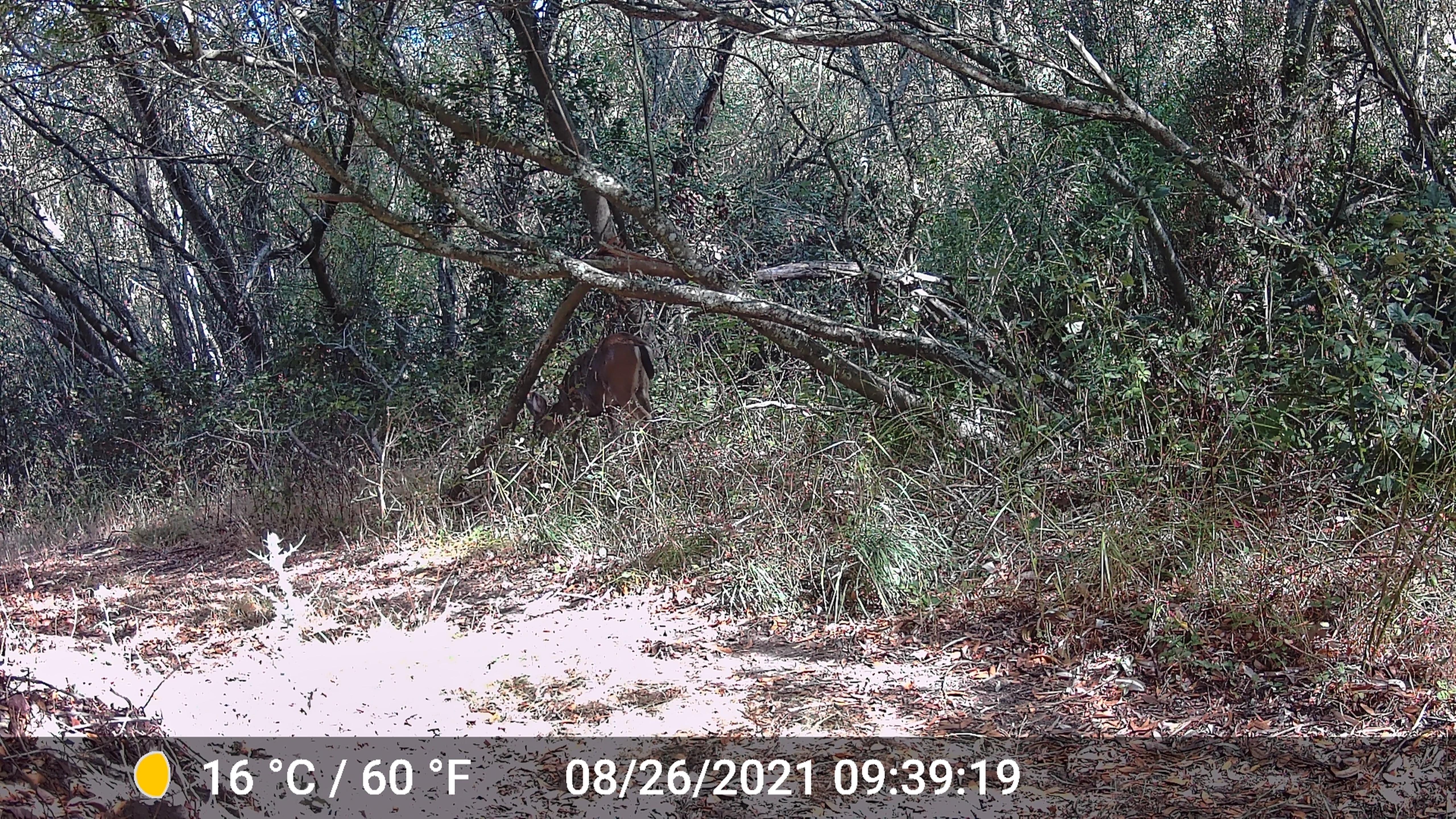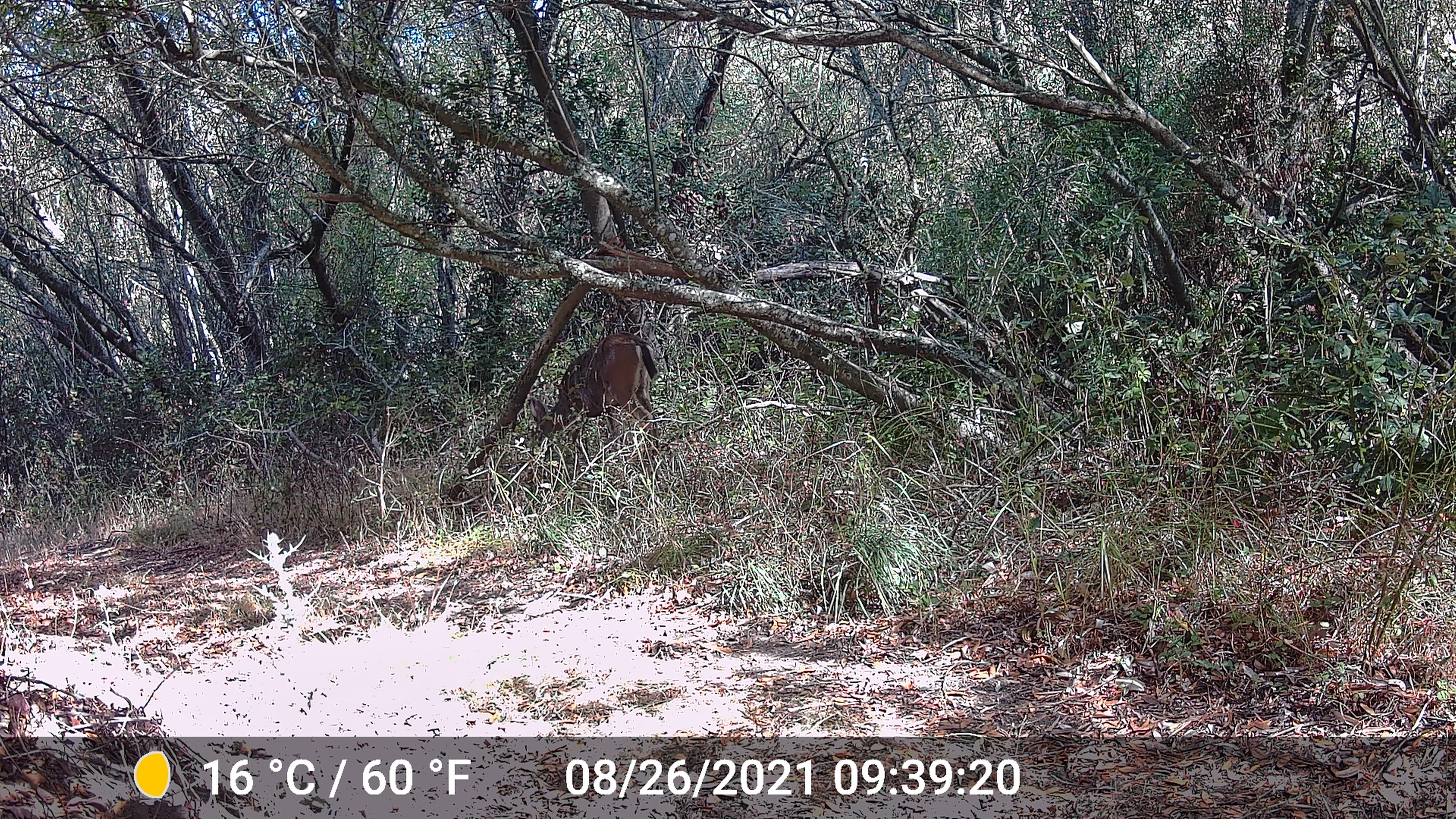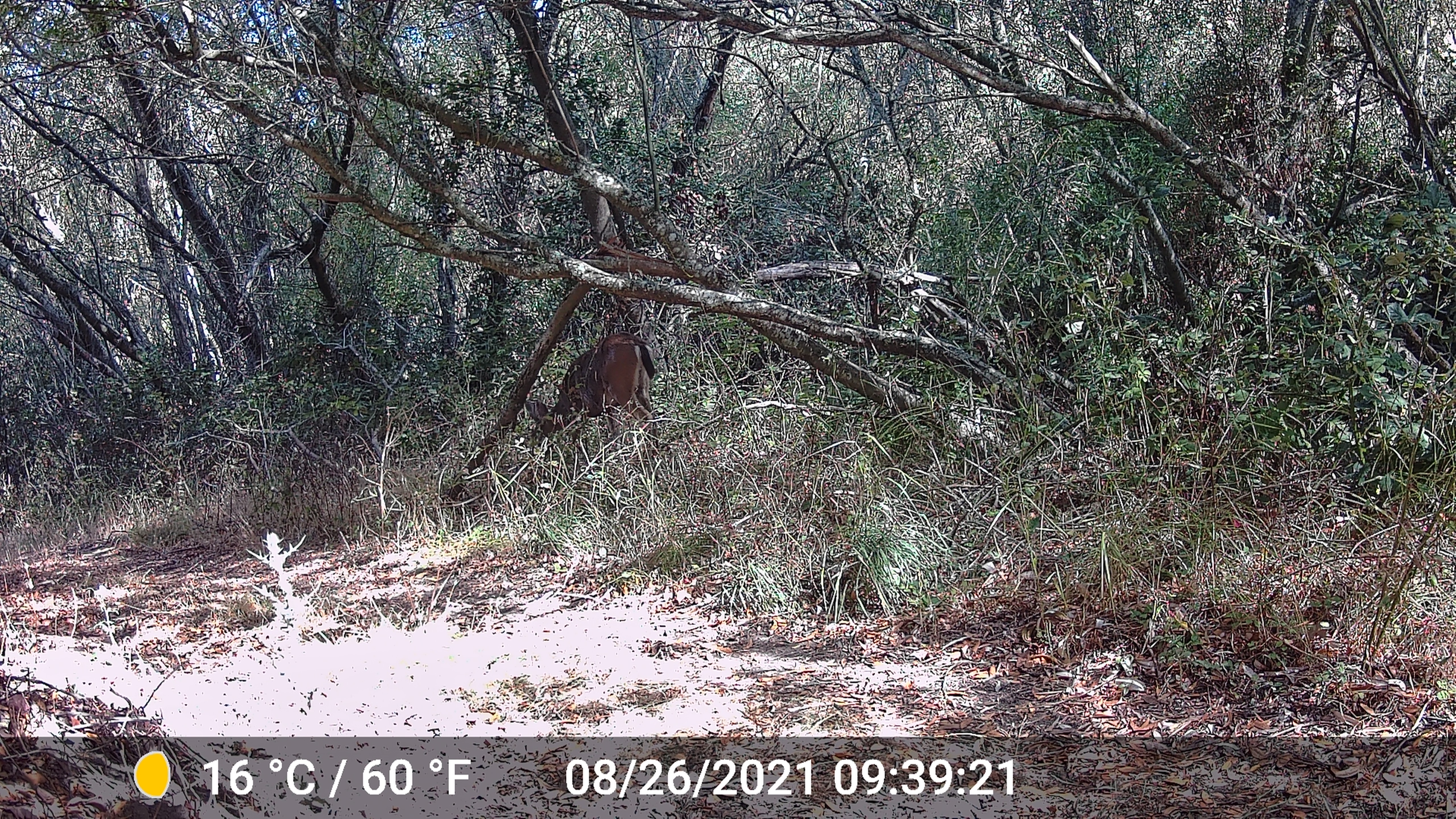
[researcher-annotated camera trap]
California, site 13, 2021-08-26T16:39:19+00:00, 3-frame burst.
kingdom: Animalia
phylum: Chordata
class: Mammalia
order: Artiodactyla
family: Cervidae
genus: Odocoileus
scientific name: Odocoileus hemionus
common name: mule deer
Mule deer (Odocoileus hemionus).